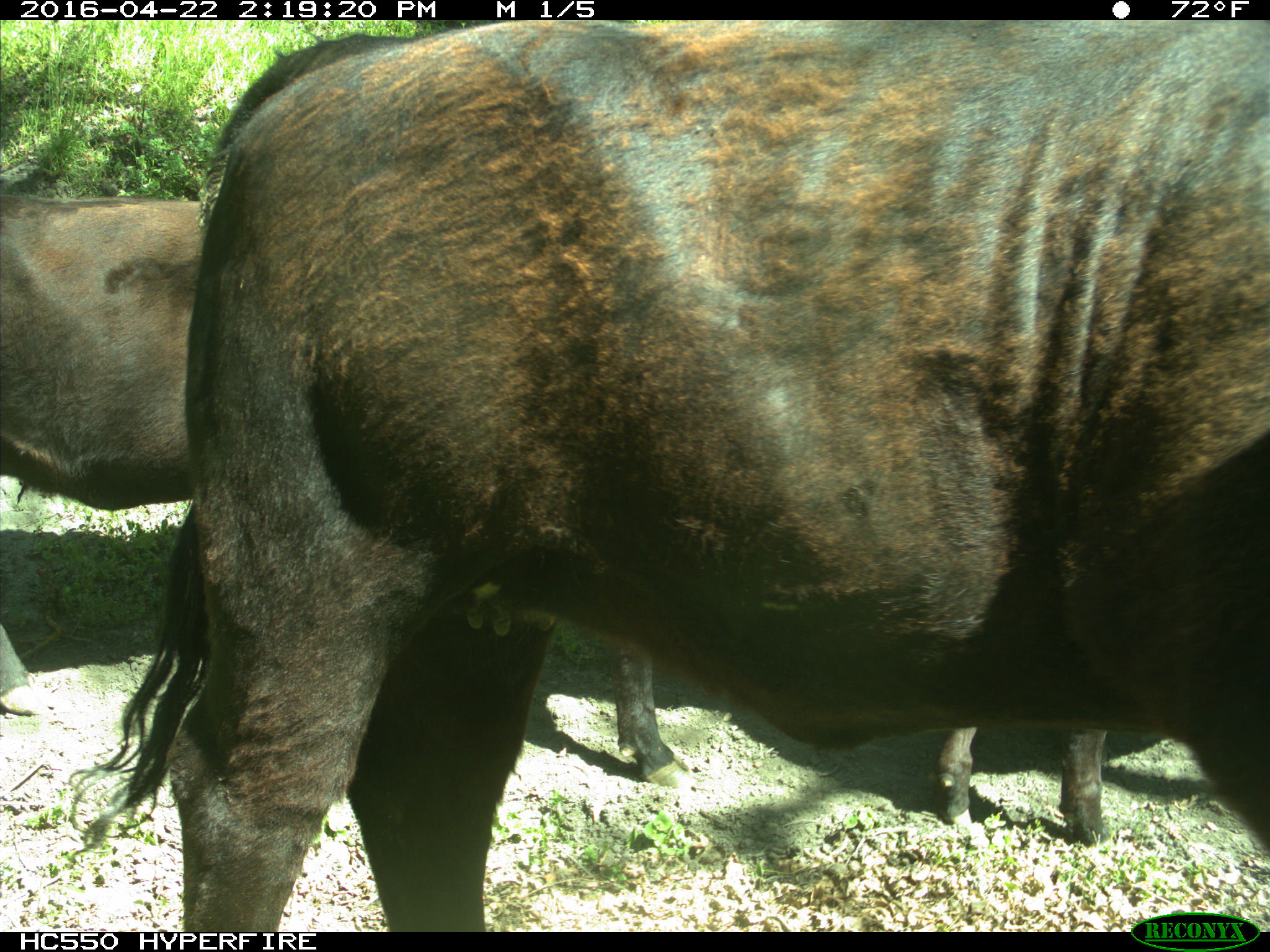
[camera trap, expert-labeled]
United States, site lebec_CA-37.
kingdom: Animalia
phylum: Chordata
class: Mammalia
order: Artiodactyla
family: Bovidae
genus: Bos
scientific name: Bos taurus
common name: domestic cow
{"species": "Bos taurus (domestic cow)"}